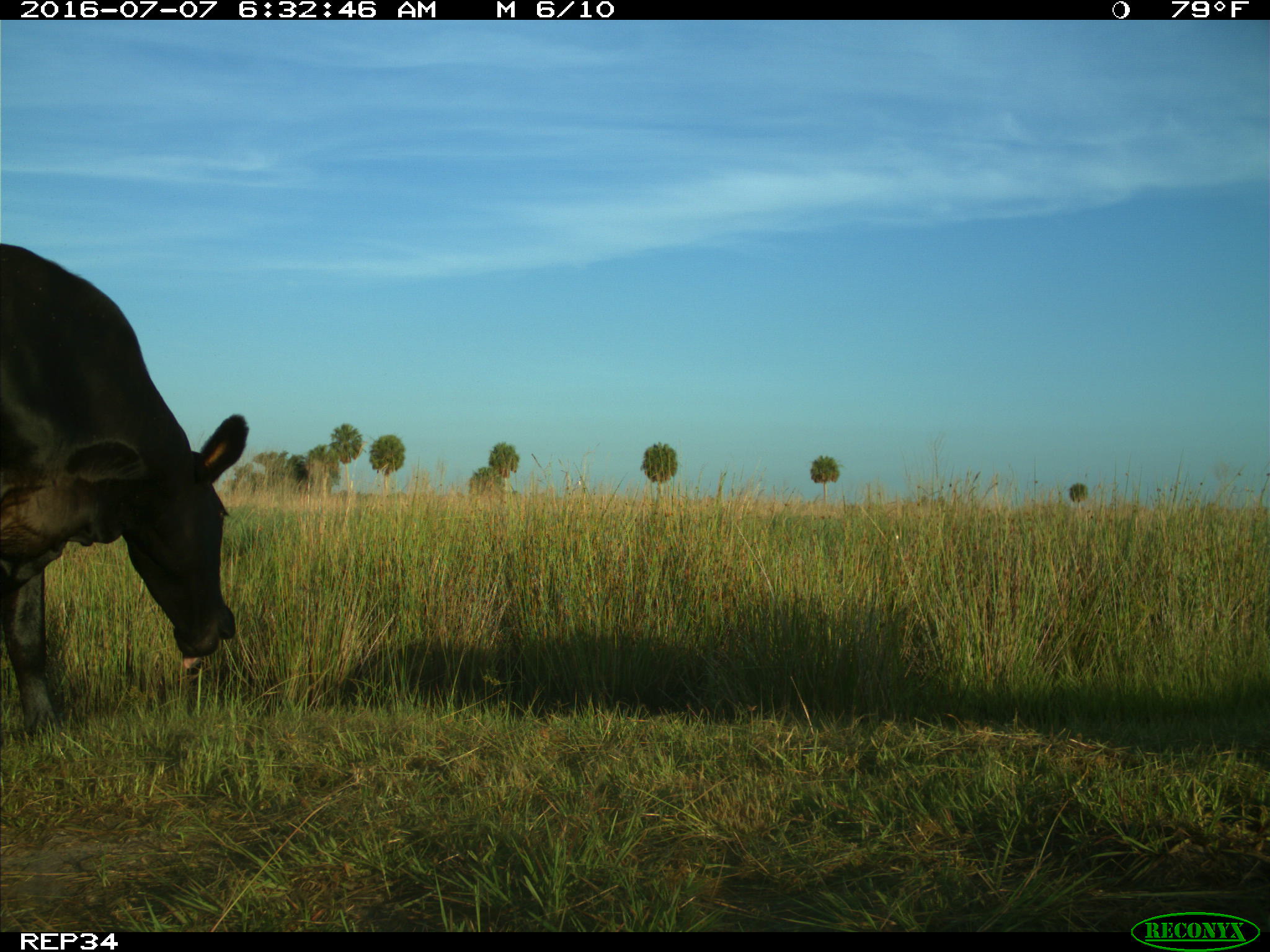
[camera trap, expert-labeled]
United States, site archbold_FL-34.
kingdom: Animalia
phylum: Chordata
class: Mammalia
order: Artiodactyla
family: Bovidae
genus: Bos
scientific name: Bos taurus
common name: domestic cow